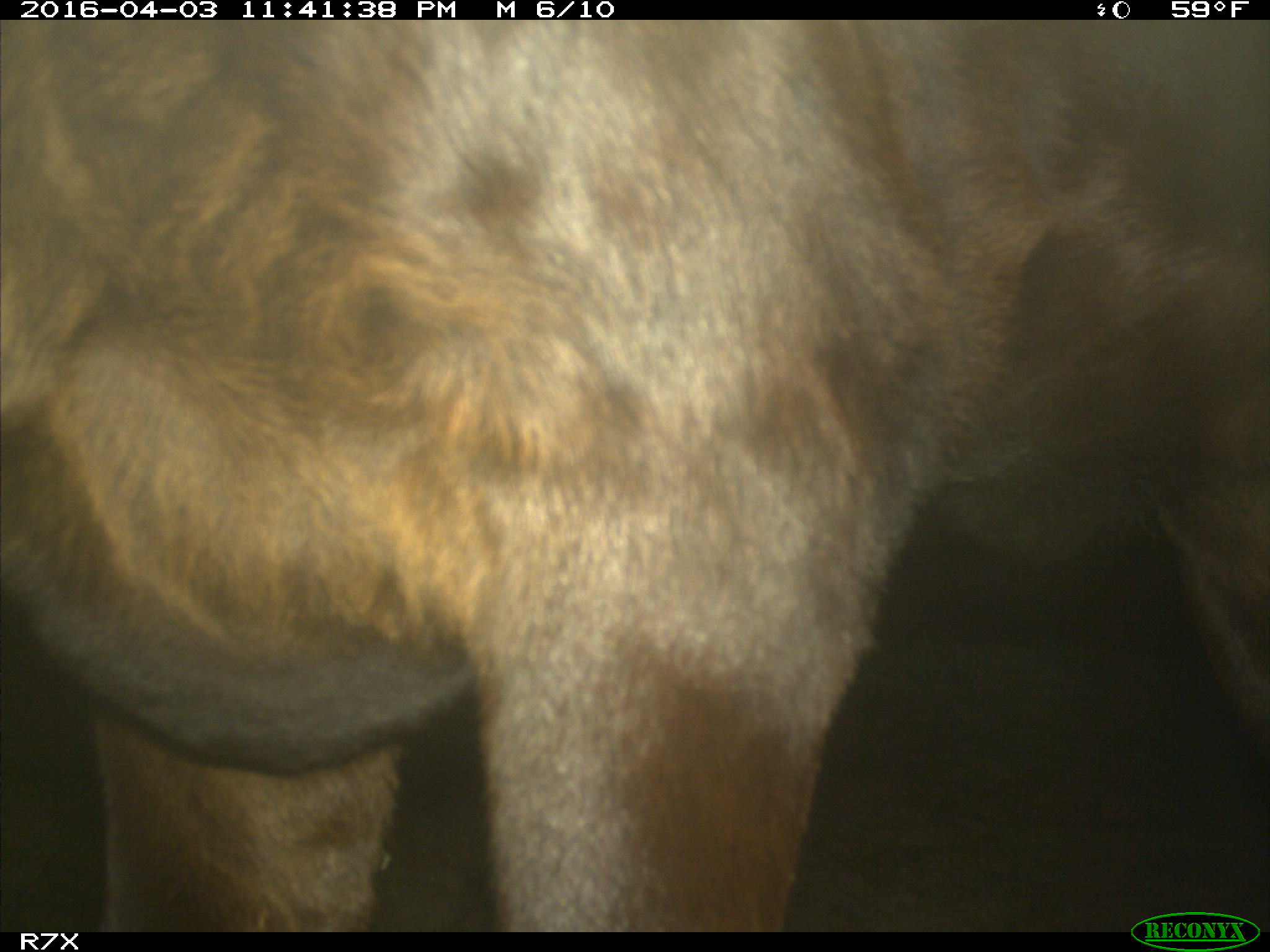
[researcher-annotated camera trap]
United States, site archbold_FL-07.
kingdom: Animalia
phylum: Chordata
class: Mammalia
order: Artiodactyla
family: Bovidae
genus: Bos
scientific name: Bos taurus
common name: domestic cow